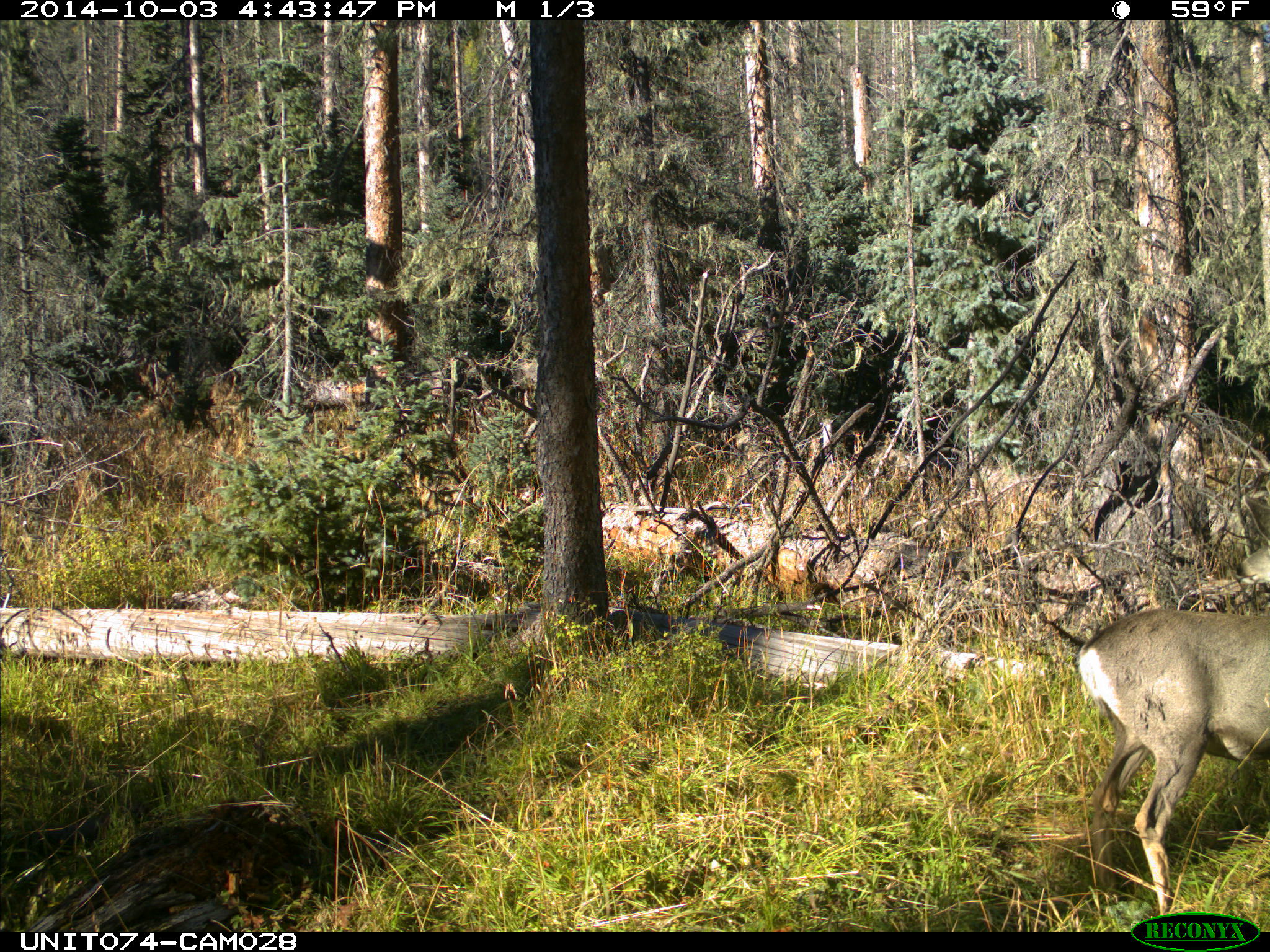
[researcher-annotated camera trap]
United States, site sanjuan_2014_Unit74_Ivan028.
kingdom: Animalia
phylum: Chordata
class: Mammalia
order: Artiodactyla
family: Cervidae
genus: Odocoileus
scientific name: Odocoileus hemionus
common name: mule deer